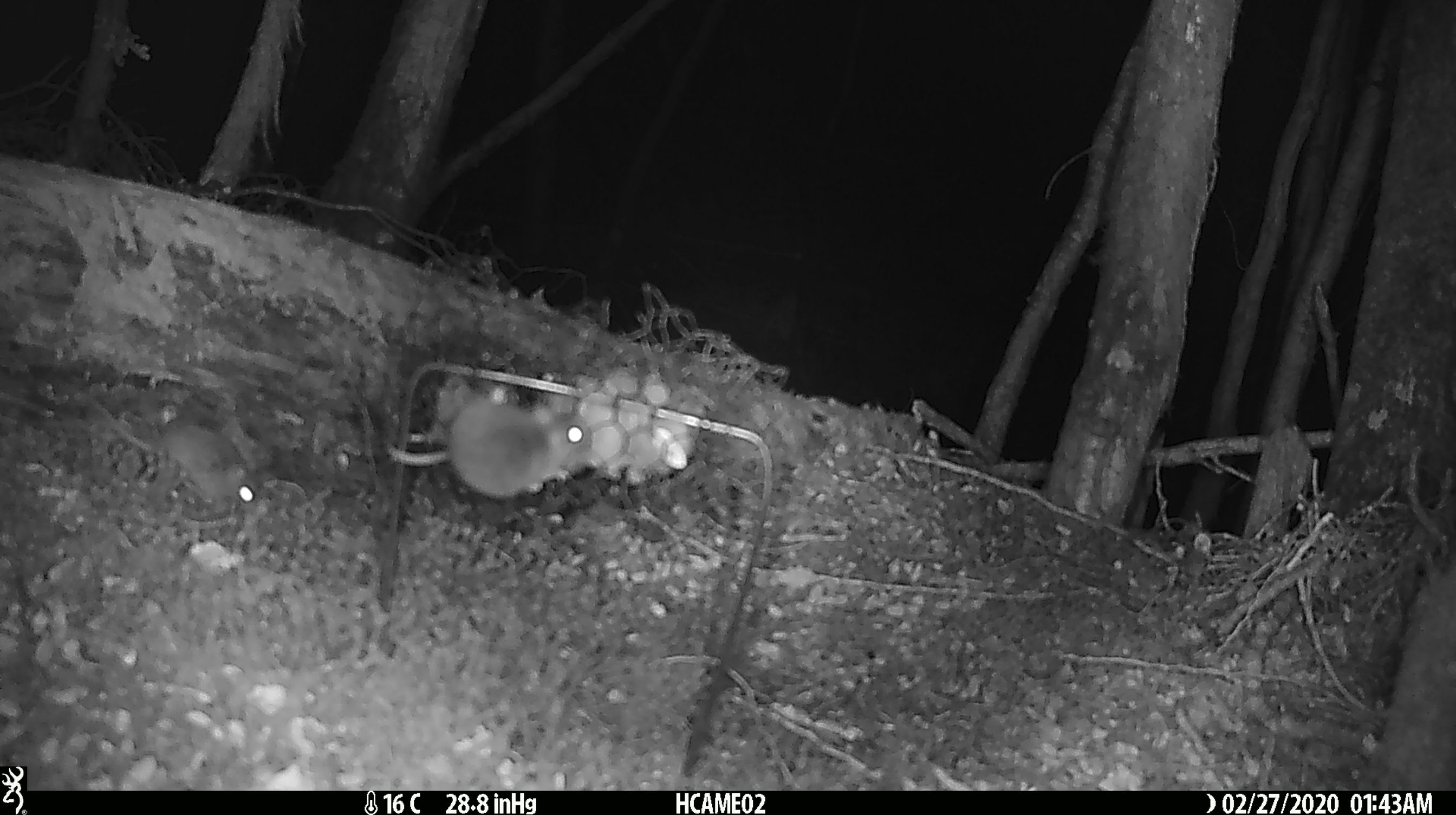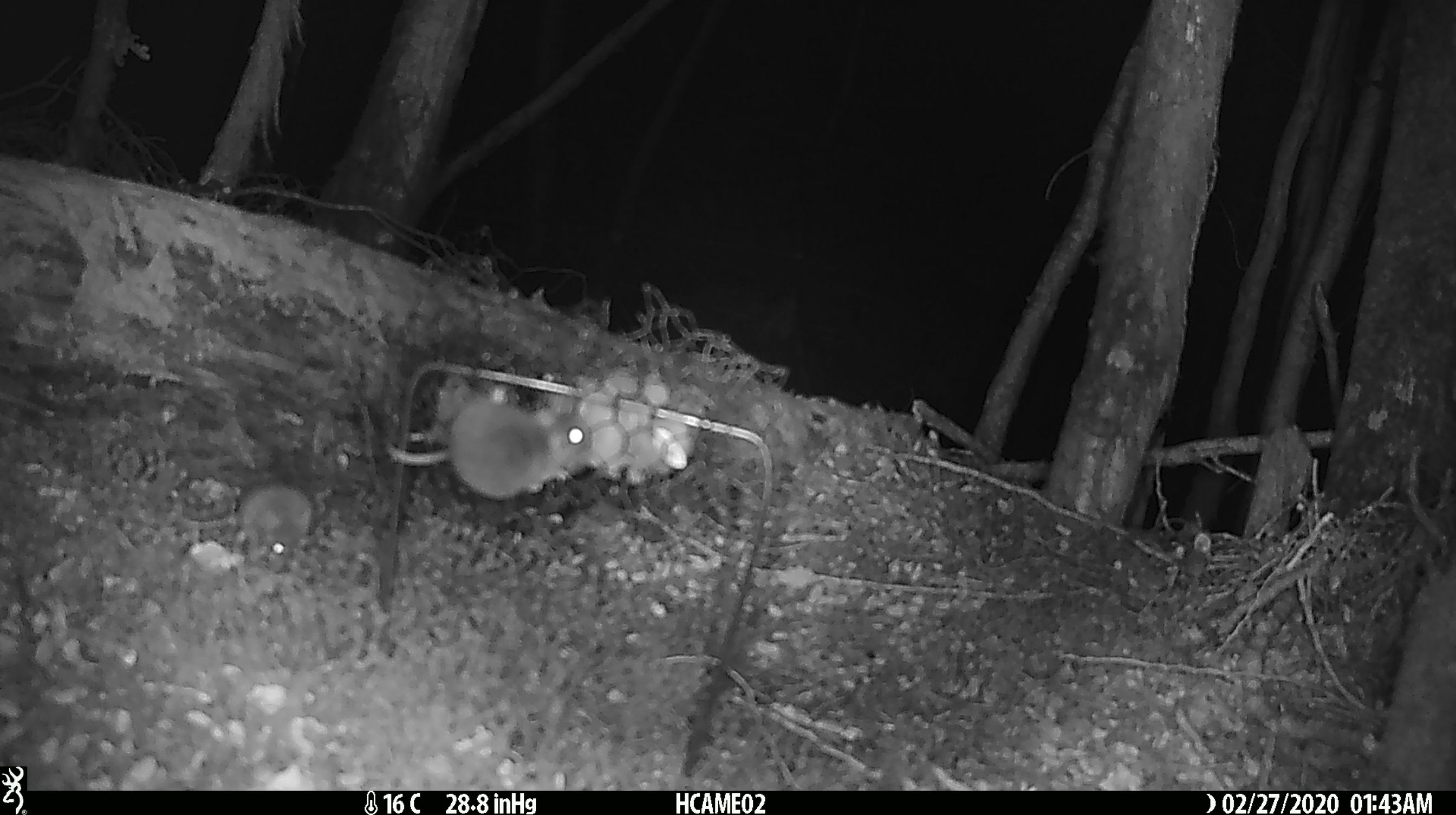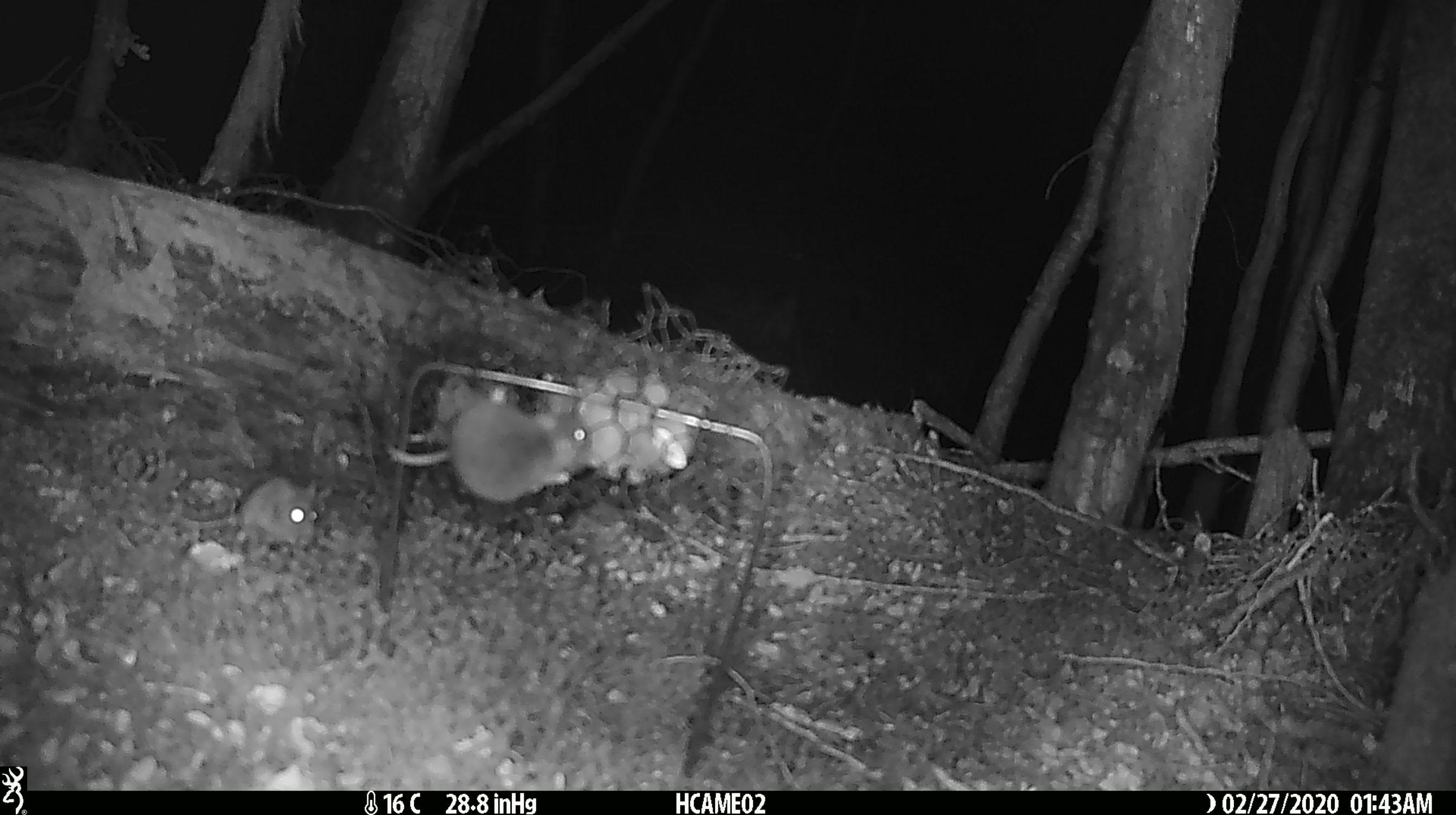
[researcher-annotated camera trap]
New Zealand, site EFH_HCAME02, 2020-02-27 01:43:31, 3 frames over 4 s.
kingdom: Animalia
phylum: Chordata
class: Mammalia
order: Rodentia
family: Muridae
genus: Mus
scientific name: Mus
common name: mouse